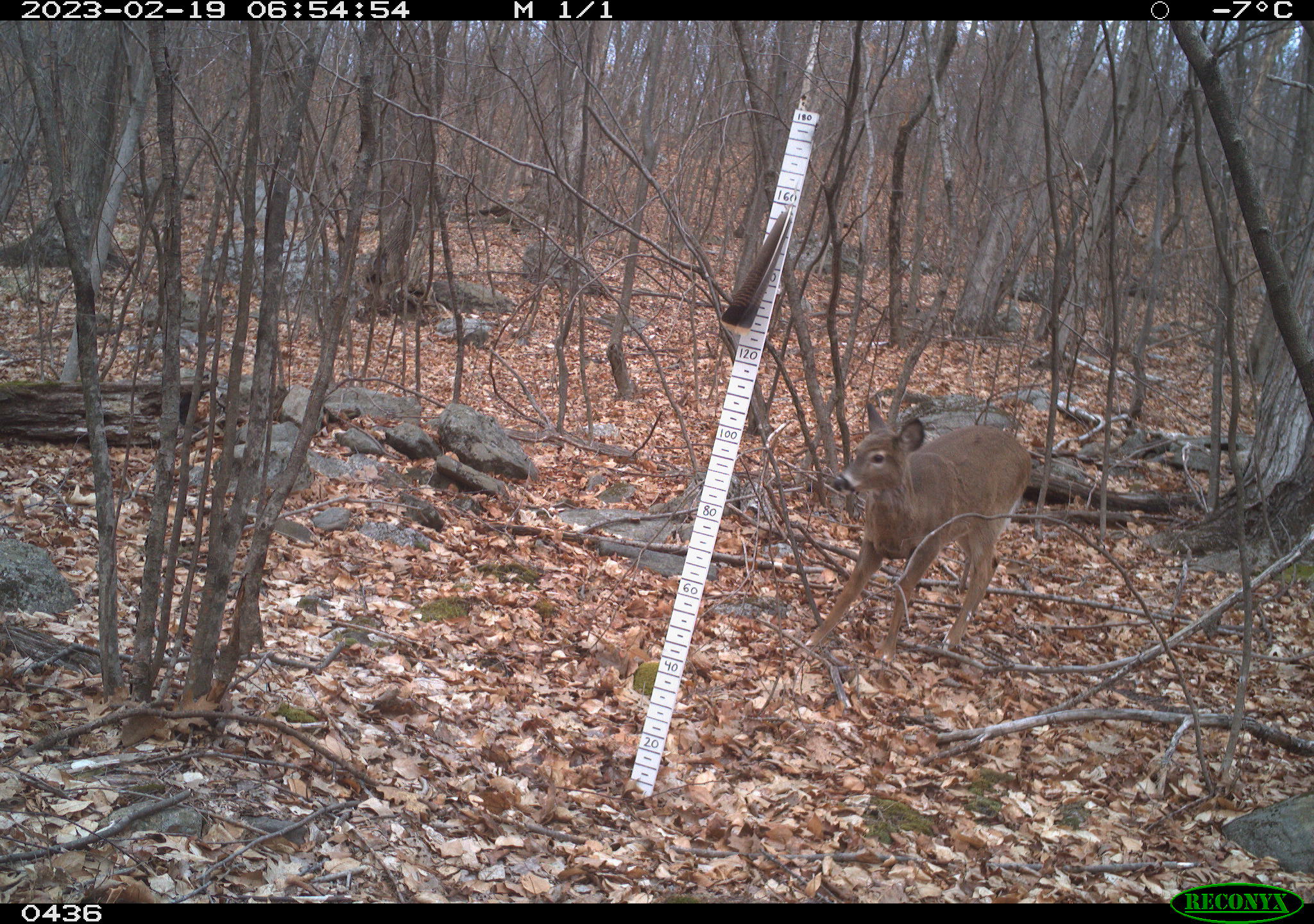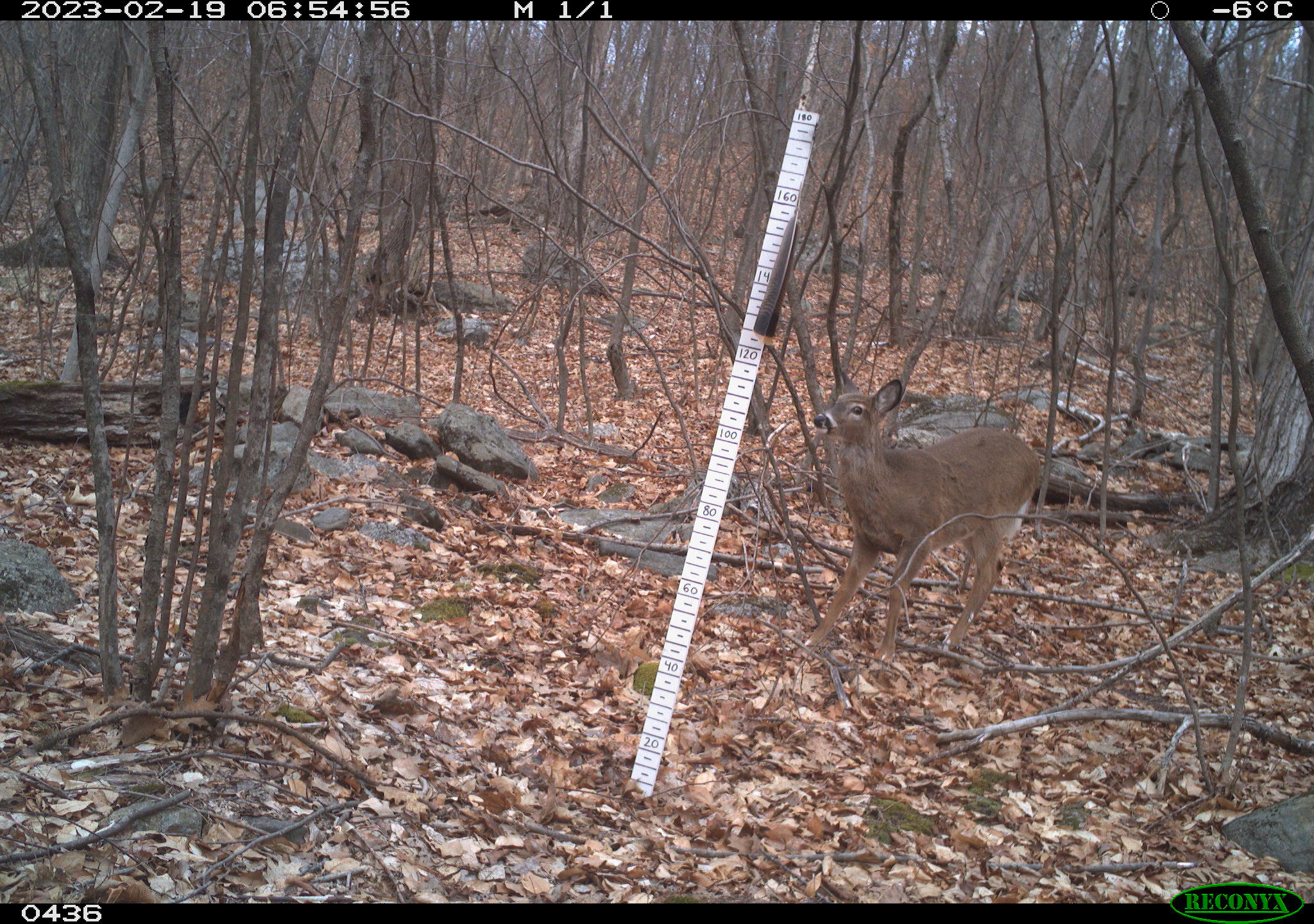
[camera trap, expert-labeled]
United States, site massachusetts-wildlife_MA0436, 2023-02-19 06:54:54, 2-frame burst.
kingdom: Animalia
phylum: Chordata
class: Mammalia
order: Artiodactyla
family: Cervidae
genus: Odocoileus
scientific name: Odocoileus virginianus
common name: white-tailed deer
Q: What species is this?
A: White-tailed deer (Odocoileus virginianus).